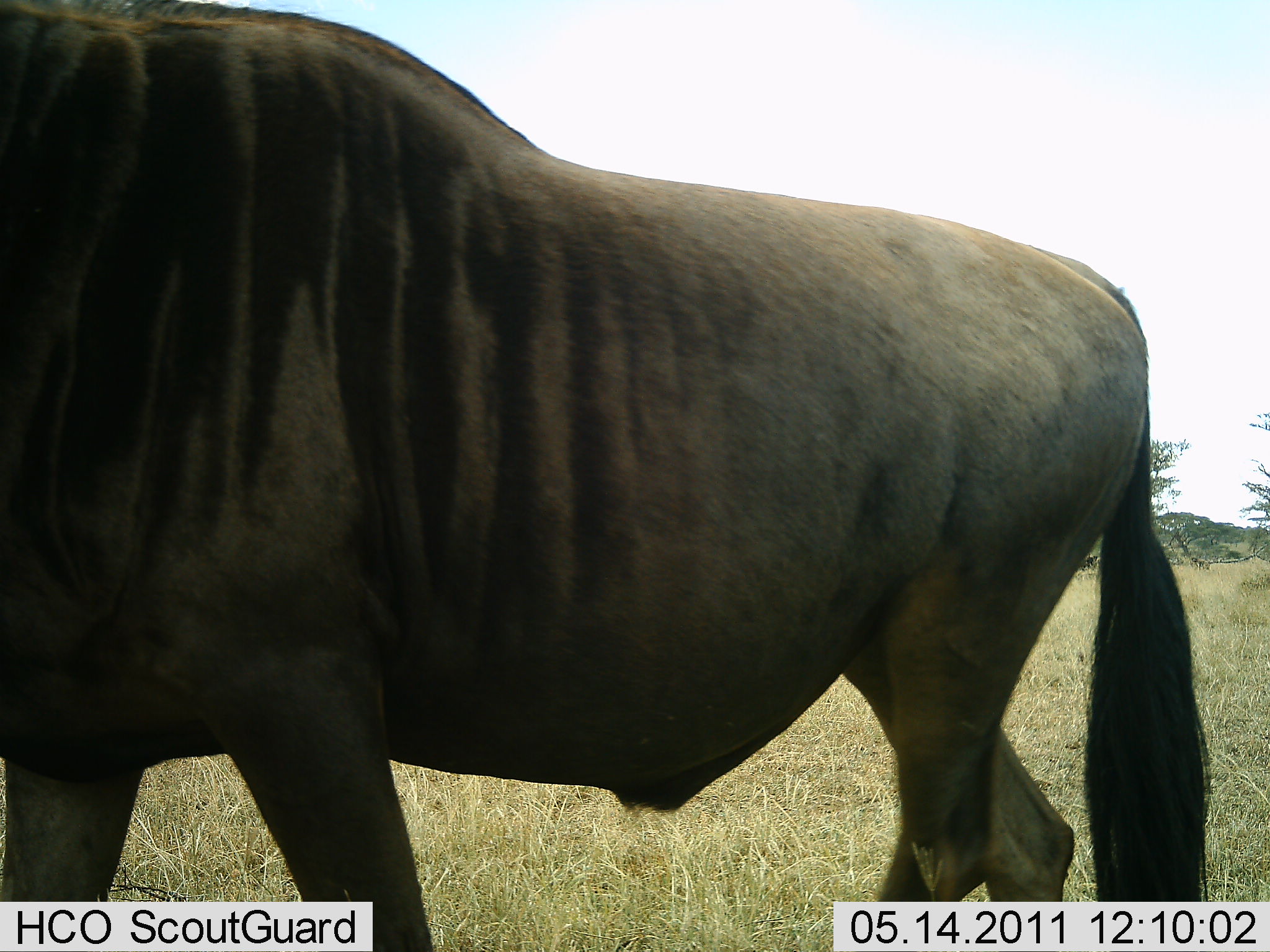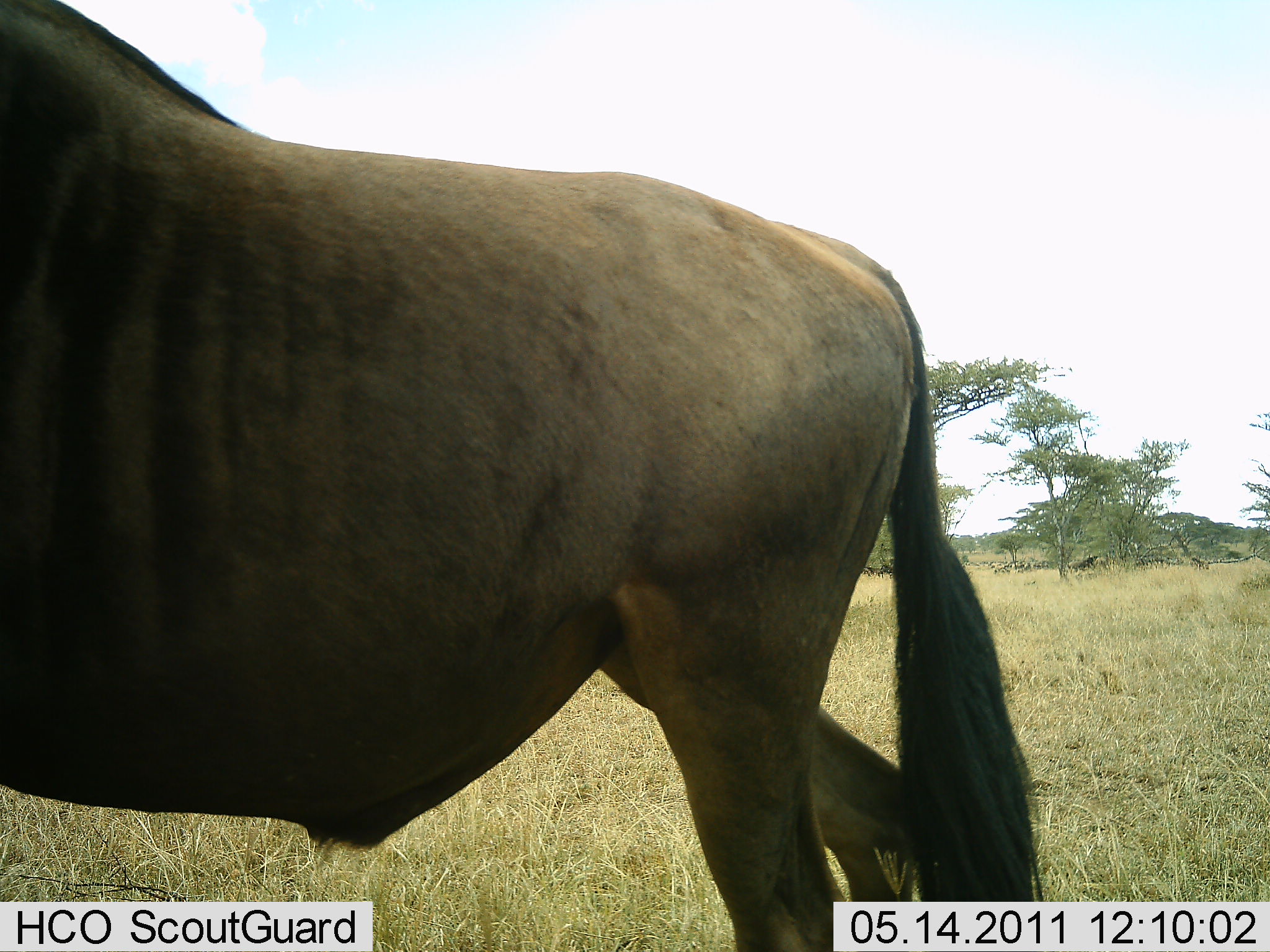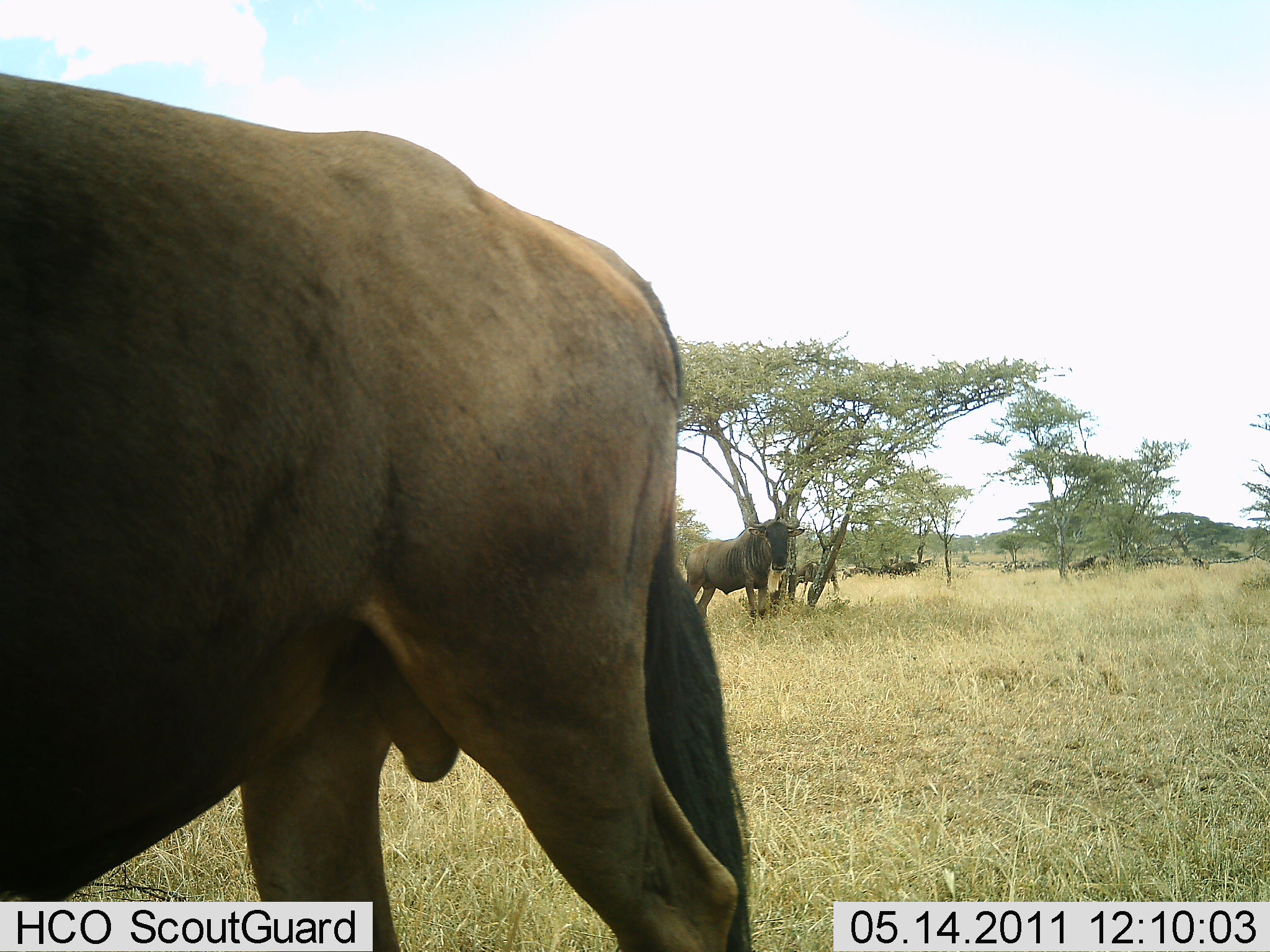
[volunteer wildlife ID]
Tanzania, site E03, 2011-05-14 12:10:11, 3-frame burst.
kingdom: Animalia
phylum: Chordata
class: Mammalia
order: Artiodactyla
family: Bovidae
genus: Connochaetes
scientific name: Connochaetes taurinus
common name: blue wildebeest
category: wildebeest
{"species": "wildebeest (blue wildebeest) (Connochaetes taurinus)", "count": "2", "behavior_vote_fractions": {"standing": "80%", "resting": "0%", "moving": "80%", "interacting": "0%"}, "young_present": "0%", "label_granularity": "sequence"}